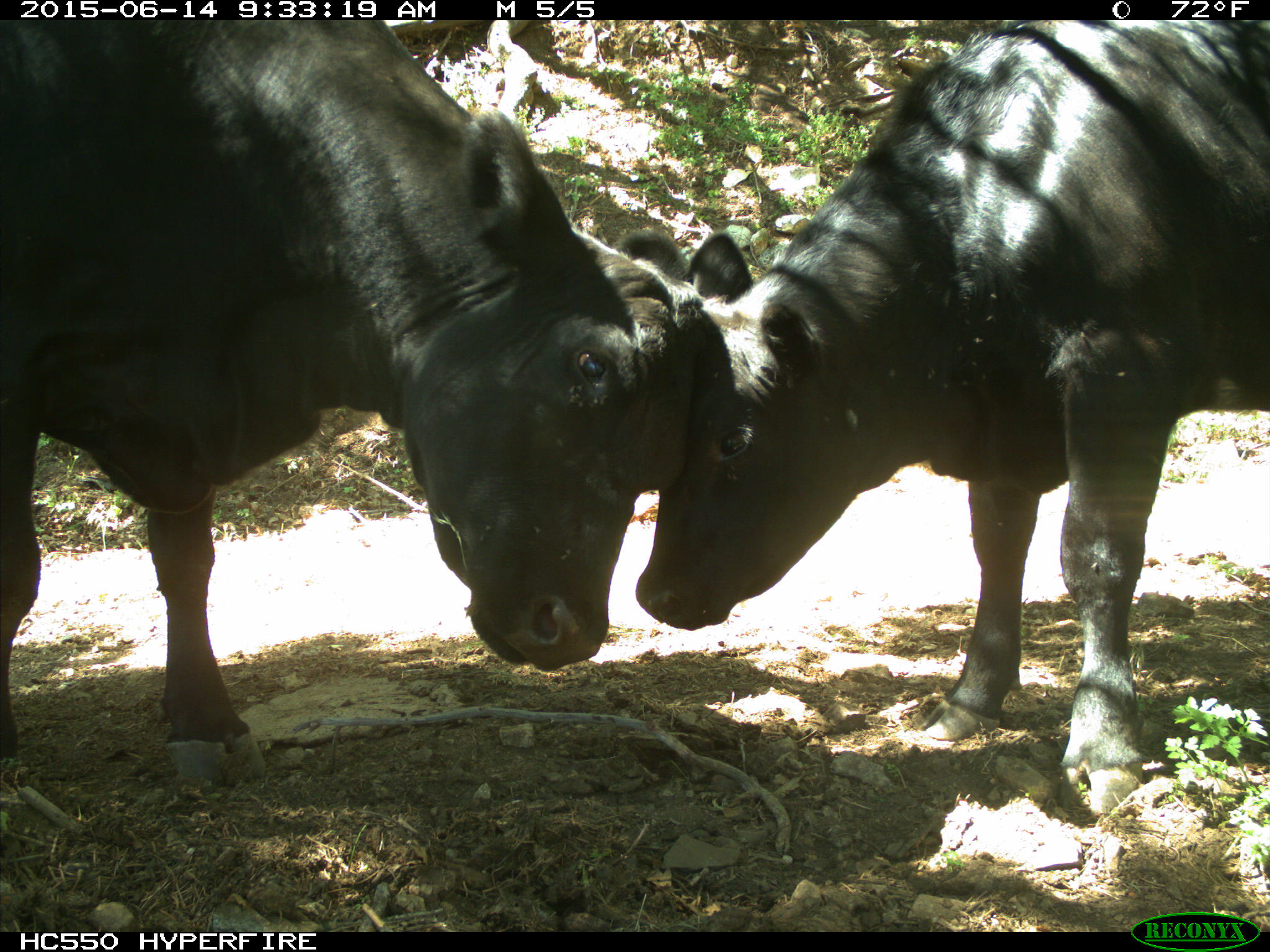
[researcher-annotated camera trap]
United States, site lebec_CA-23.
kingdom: Animalia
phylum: Chordata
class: Mammalia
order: Artiodactyla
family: Bovidae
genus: Bos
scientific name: Bos taurus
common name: domestic cow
Bos taurus (domestic cow).